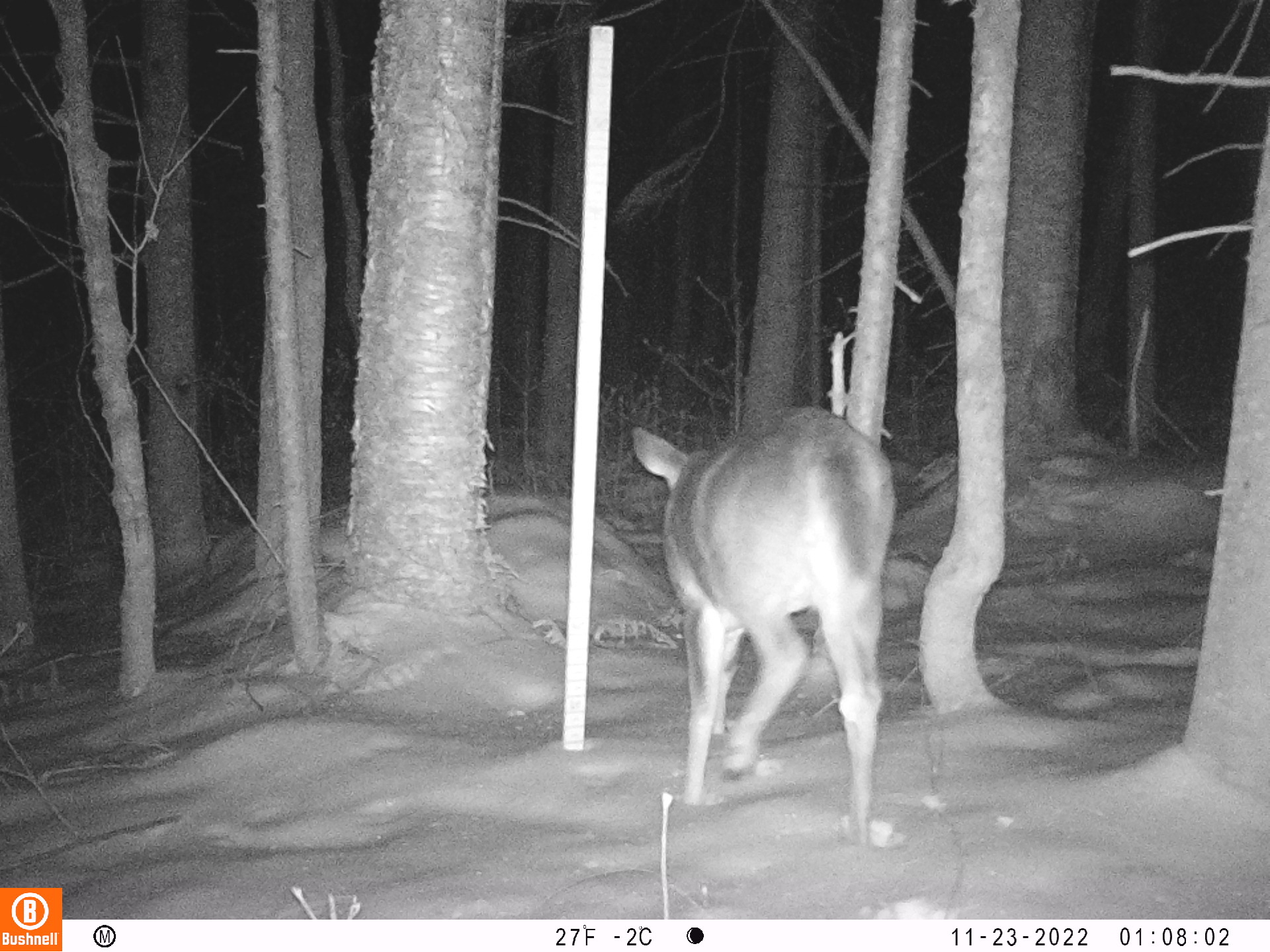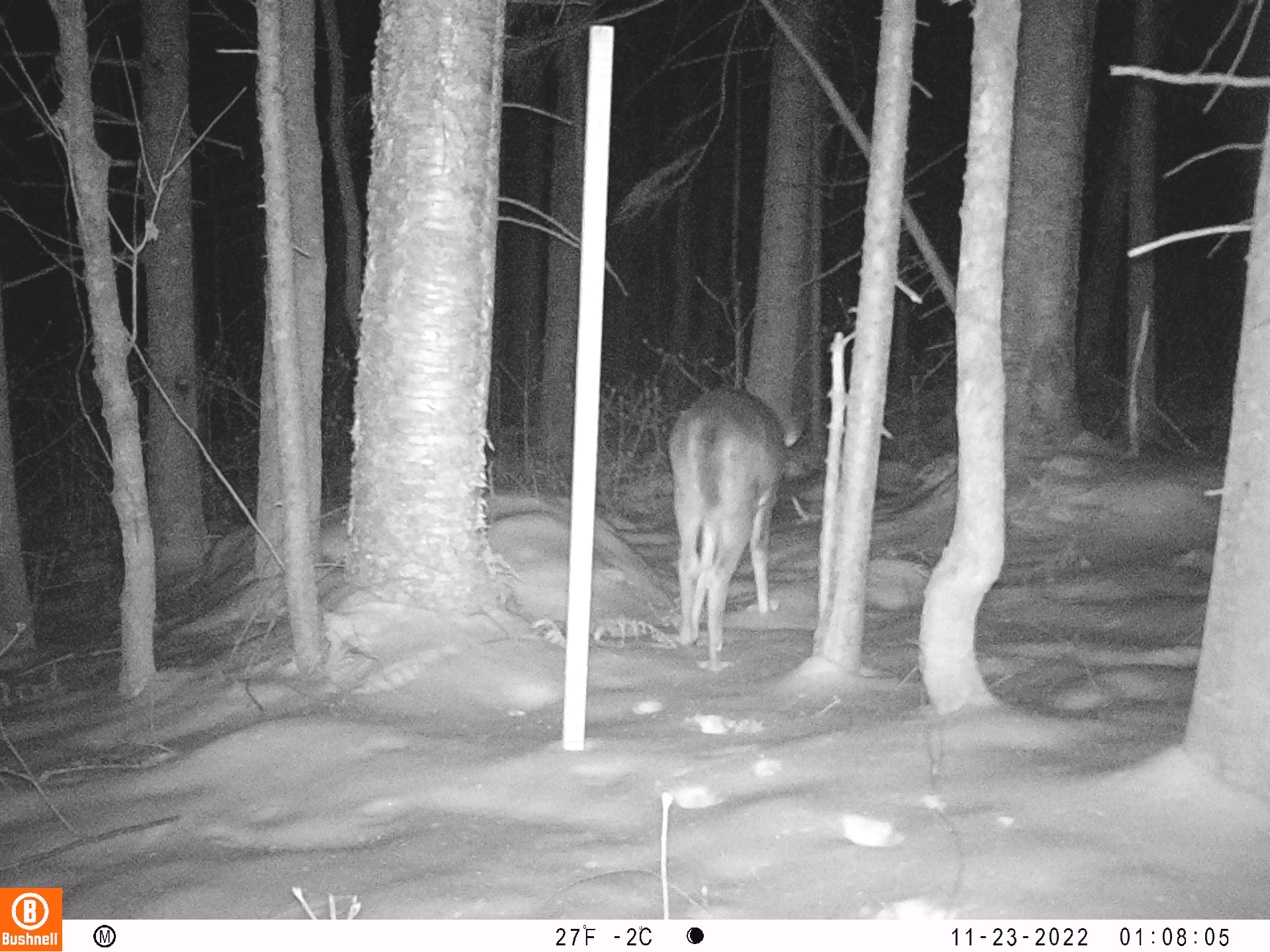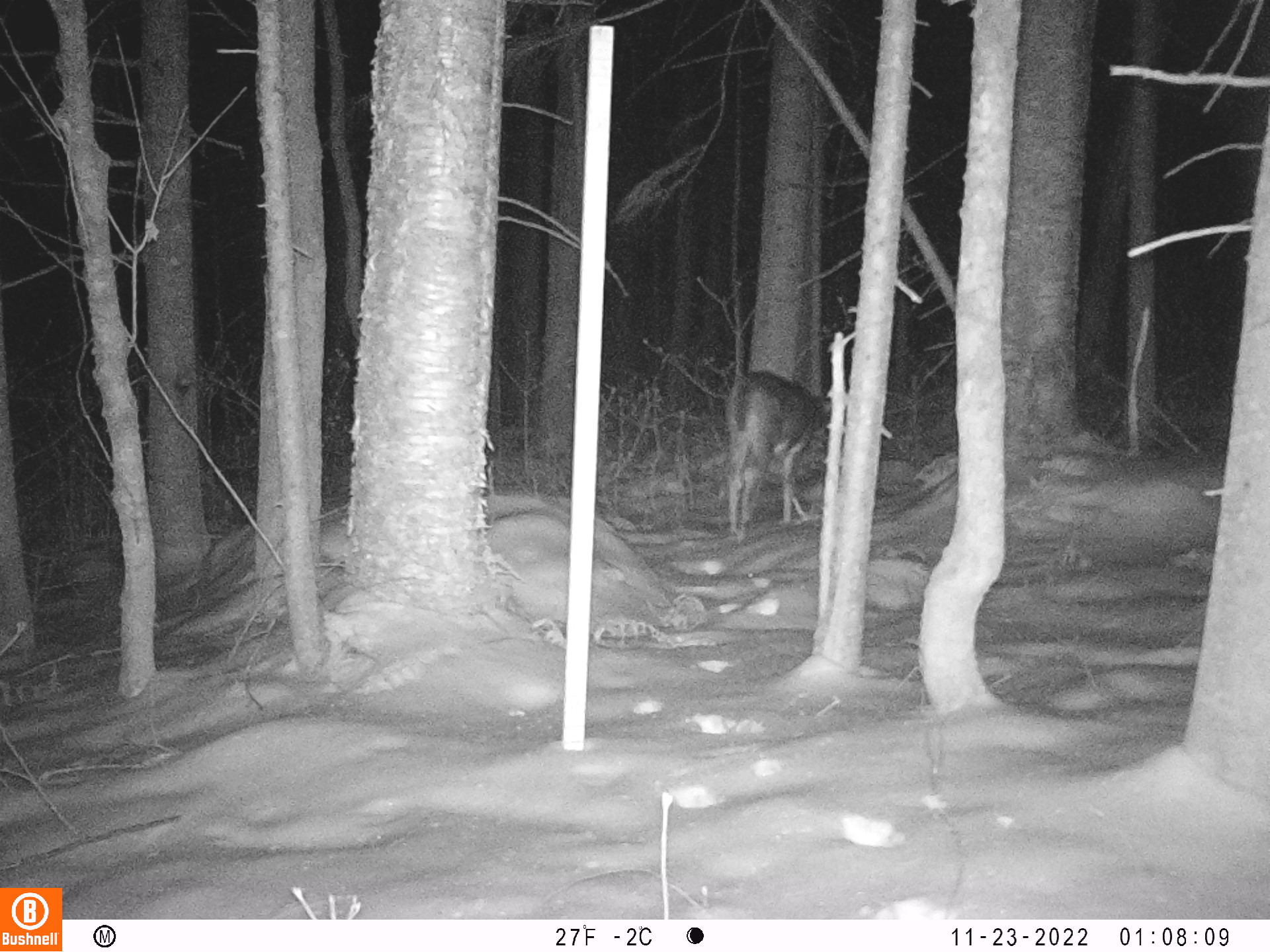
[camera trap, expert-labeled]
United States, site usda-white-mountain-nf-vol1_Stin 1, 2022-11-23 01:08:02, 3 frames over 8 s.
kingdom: Animalia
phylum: Chordata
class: Mammalia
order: Artiodactyla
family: Cervidae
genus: Odocoileus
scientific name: Odocoileus virginianus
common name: white-tailed deer